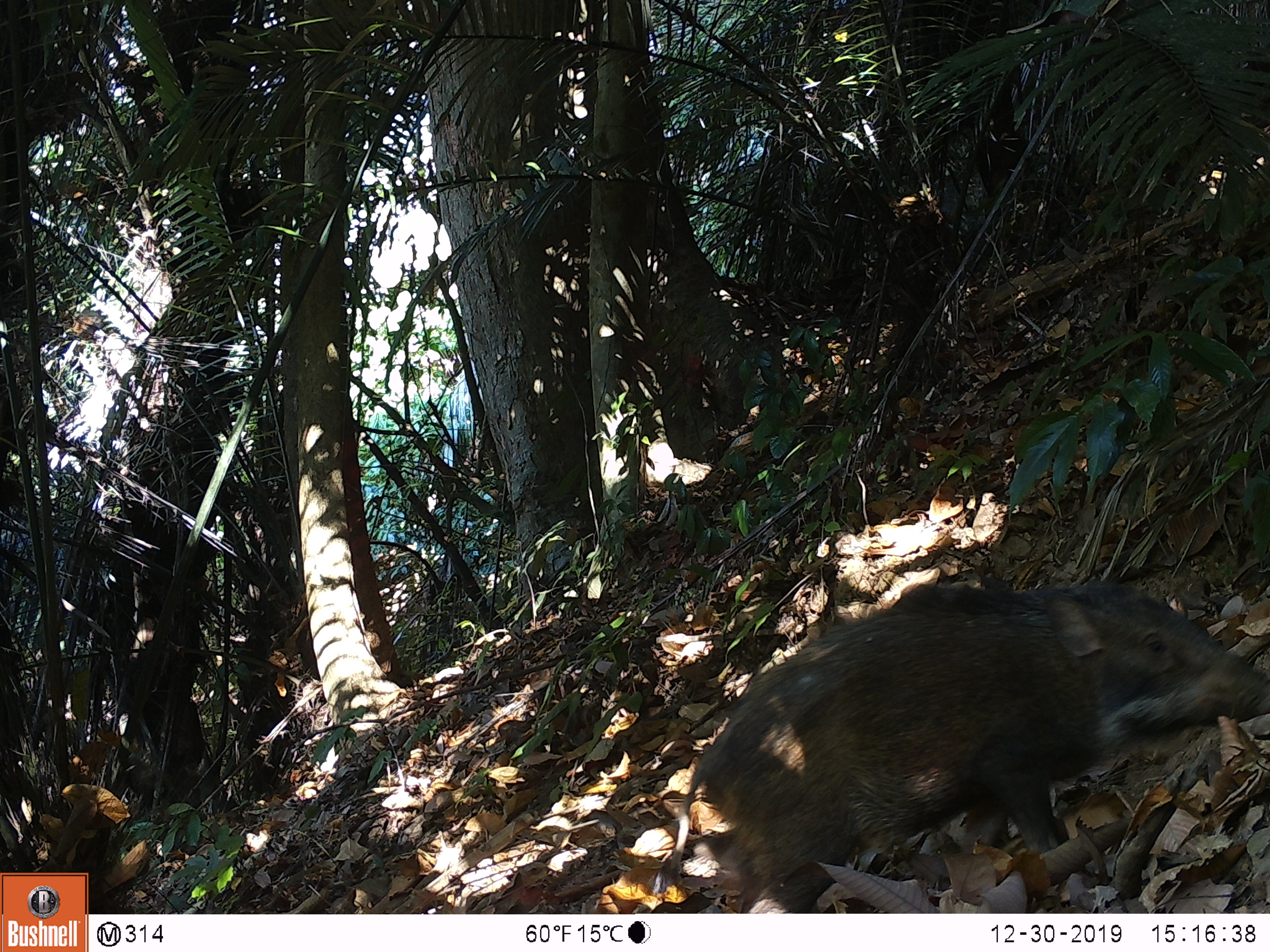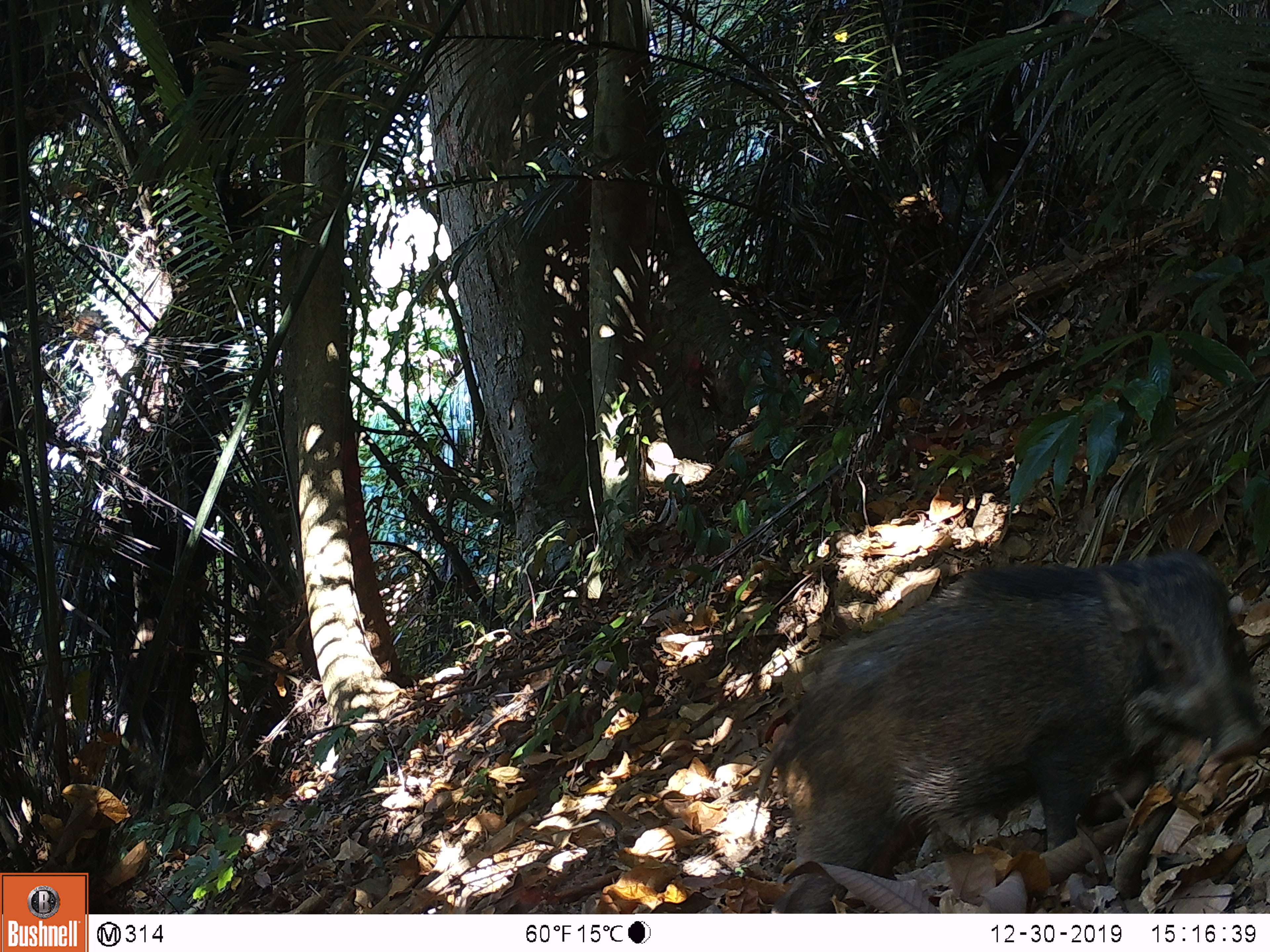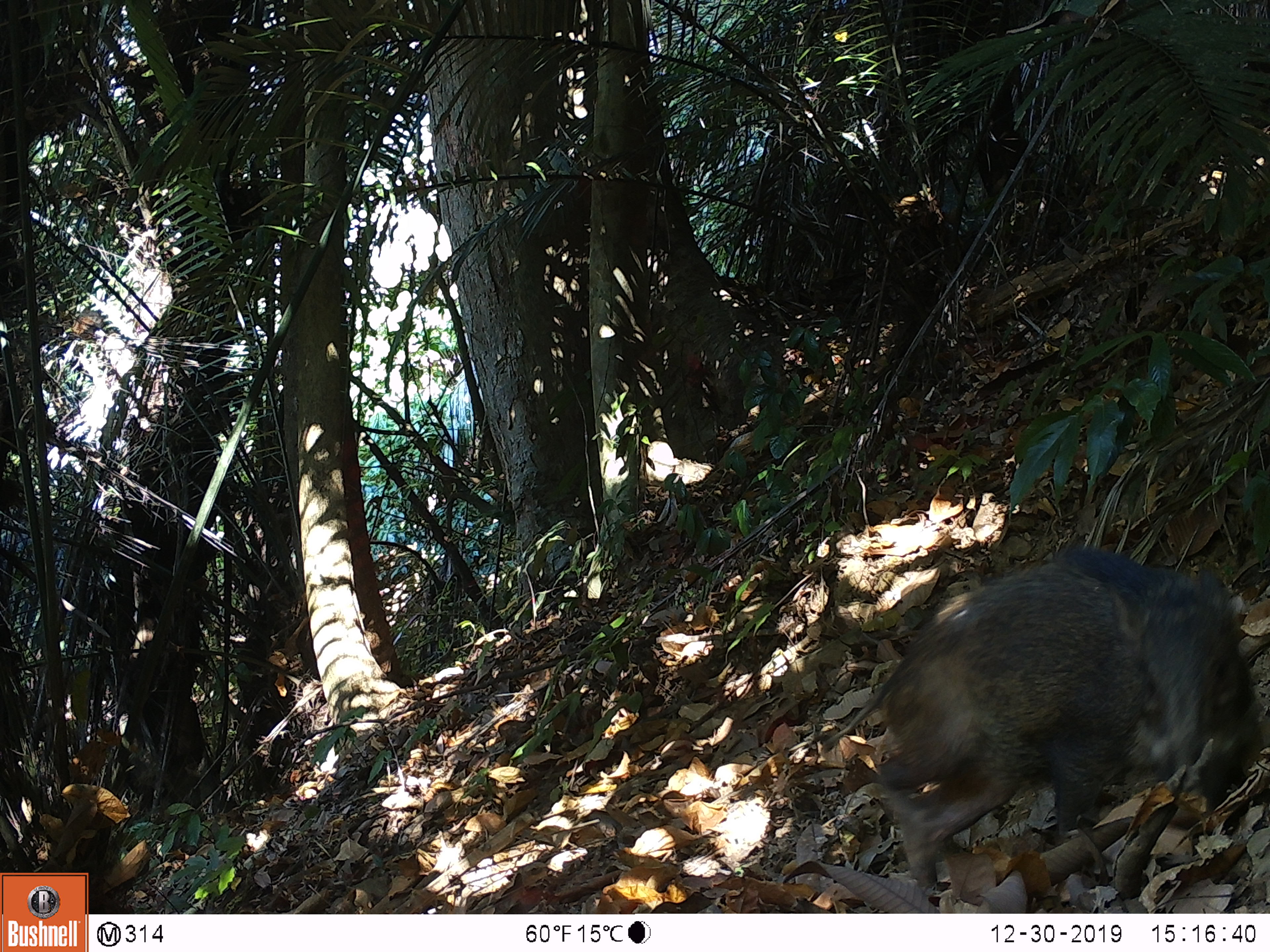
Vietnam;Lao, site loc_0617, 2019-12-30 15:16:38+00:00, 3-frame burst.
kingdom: Animalia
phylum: Chordata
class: Mammalia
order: Artiodactyla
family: Suidae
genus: Sus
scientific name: Sus scrofa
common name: eurasian wild pig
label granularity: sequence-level